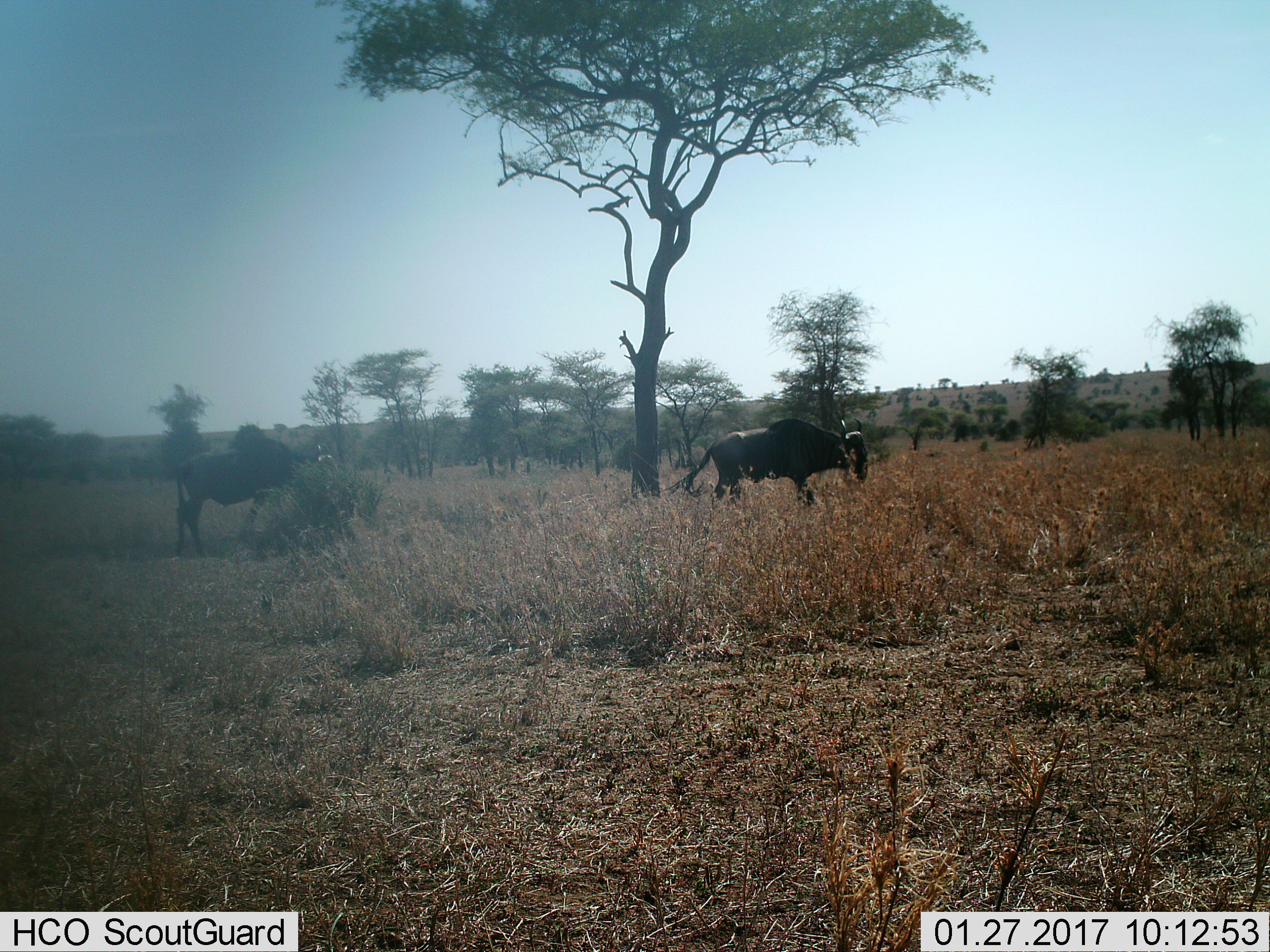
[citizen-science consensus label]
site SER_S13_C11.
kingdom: Animalia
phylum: Chordata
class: Mammalia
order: Artiodactyla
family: Bovidae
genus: Connochaetes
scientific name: Connochaetes taurinus taurinus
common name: blue wildebeest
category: wildebeestblue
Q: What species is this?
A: Wildebeestblue (blue wildebeest) (Connochaetes taurinus taurinus).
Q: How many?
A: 2.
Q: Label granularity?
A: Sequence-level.